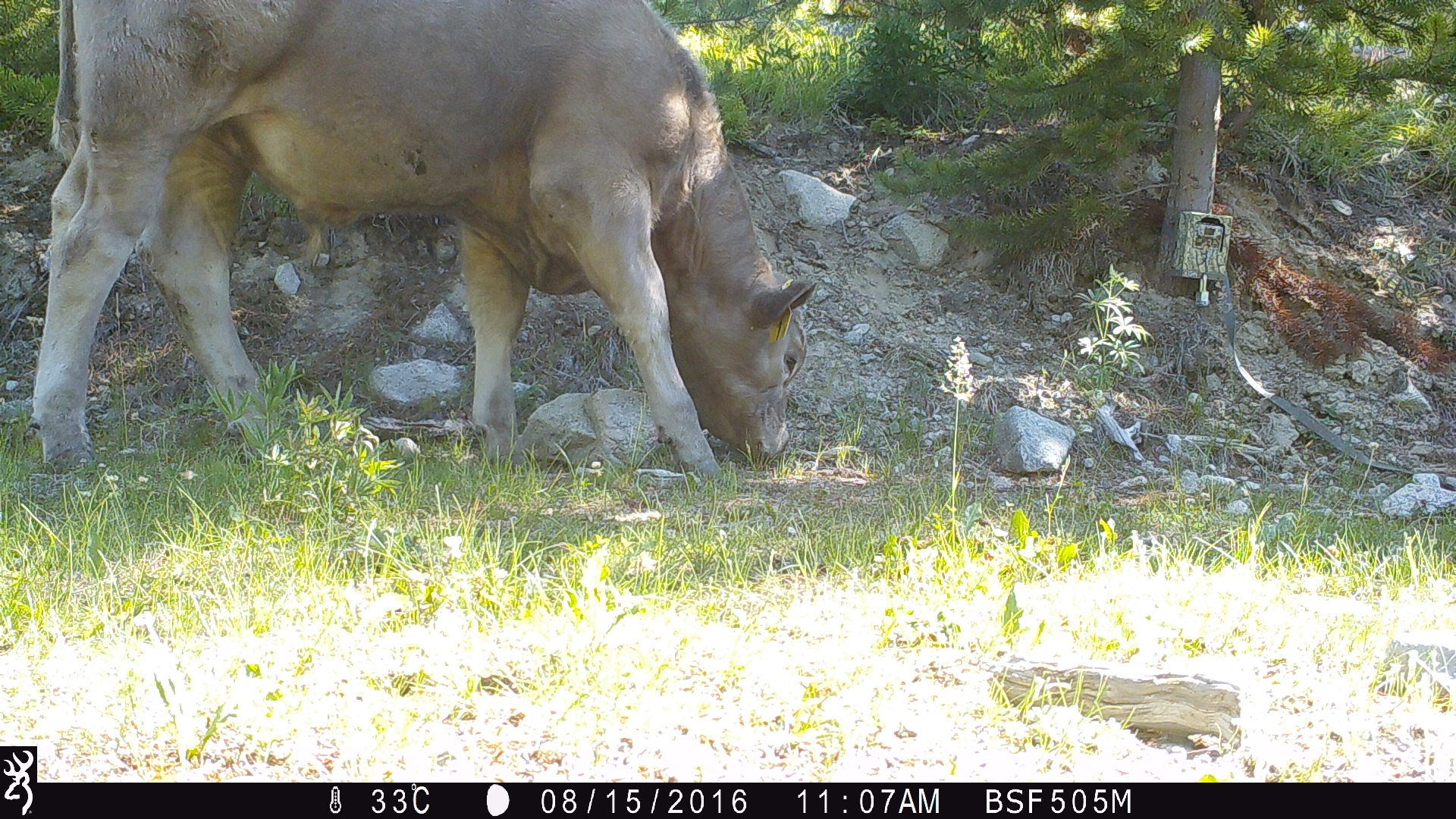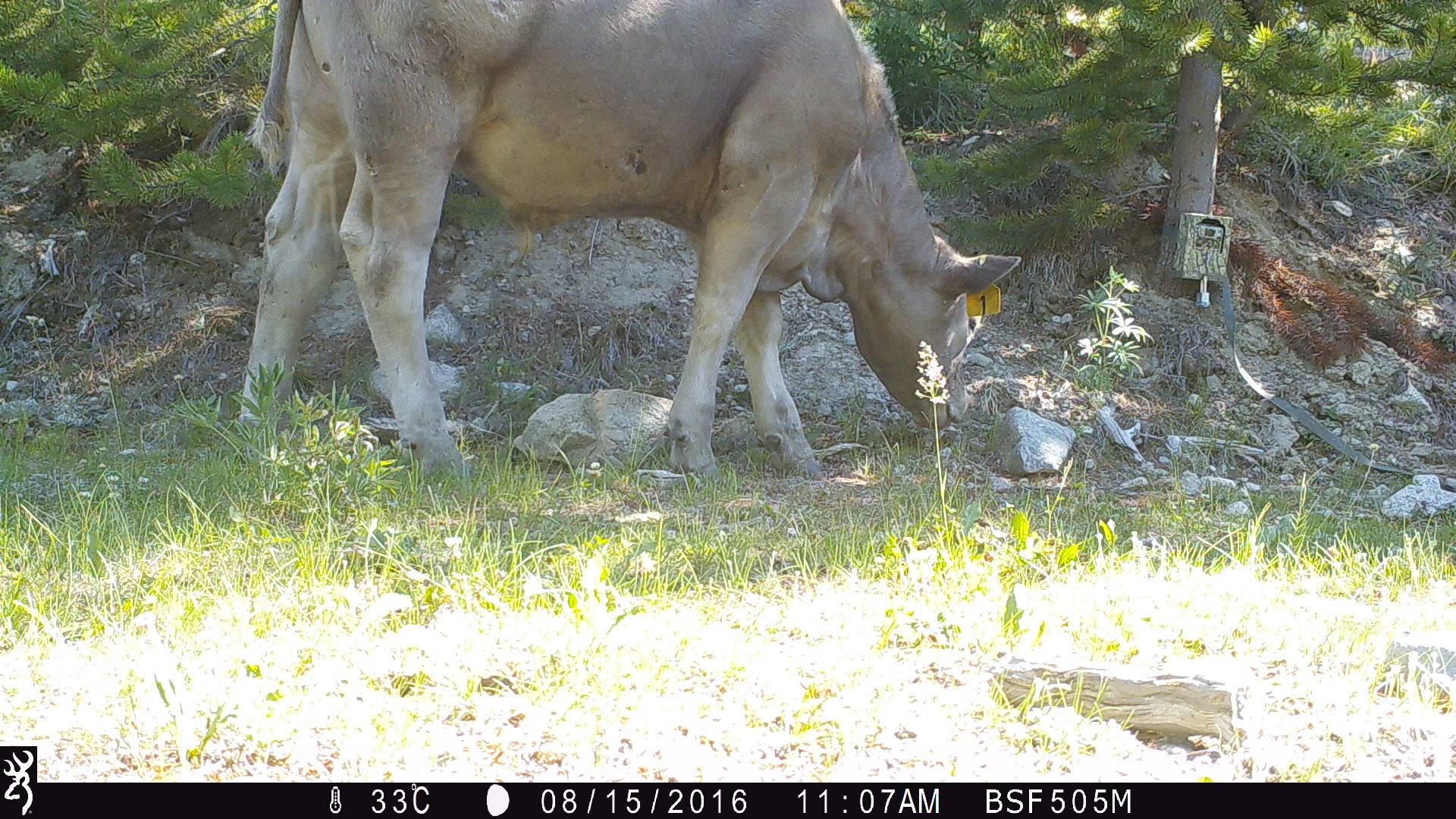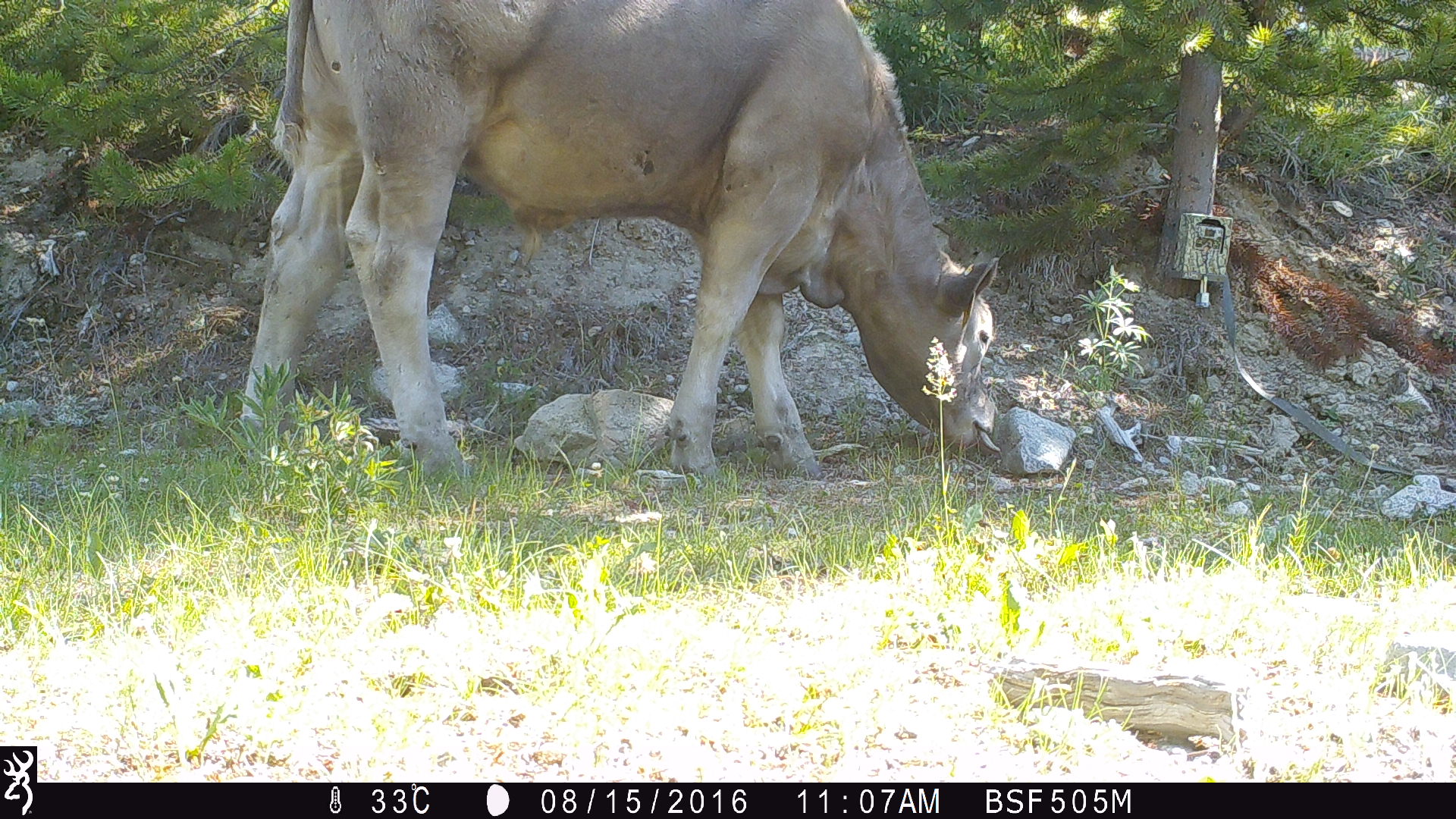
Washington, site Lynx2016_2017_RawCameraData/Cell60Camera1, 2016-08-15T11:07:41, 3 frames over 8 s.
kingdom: Animalia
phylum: Chordata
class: Mammalia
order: Artiodactyla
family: Bovidae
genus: Bos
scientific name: Bos taurus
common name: domestic cattle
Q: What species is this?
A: Domestic cattle (Bos taurus).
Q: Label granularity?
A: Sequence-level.